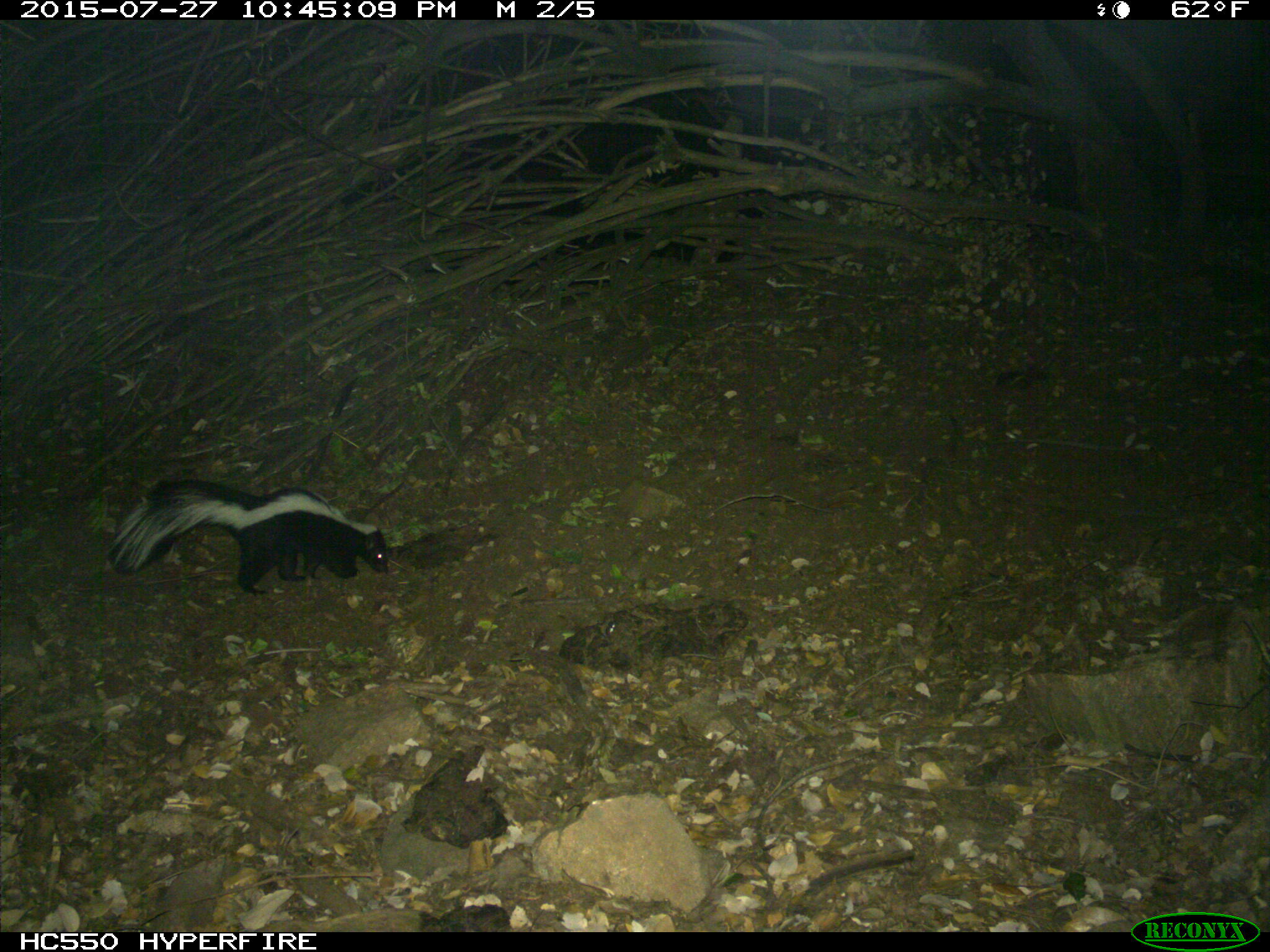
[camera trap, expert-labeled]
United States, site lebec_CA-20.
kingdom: Animalia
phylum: Chordata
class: Mammalia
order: Carnivora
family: Mephitidae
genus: Mephitis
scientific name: Mephitis mephitis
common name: striped skunk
Mephitis mephitis (striped skunk).